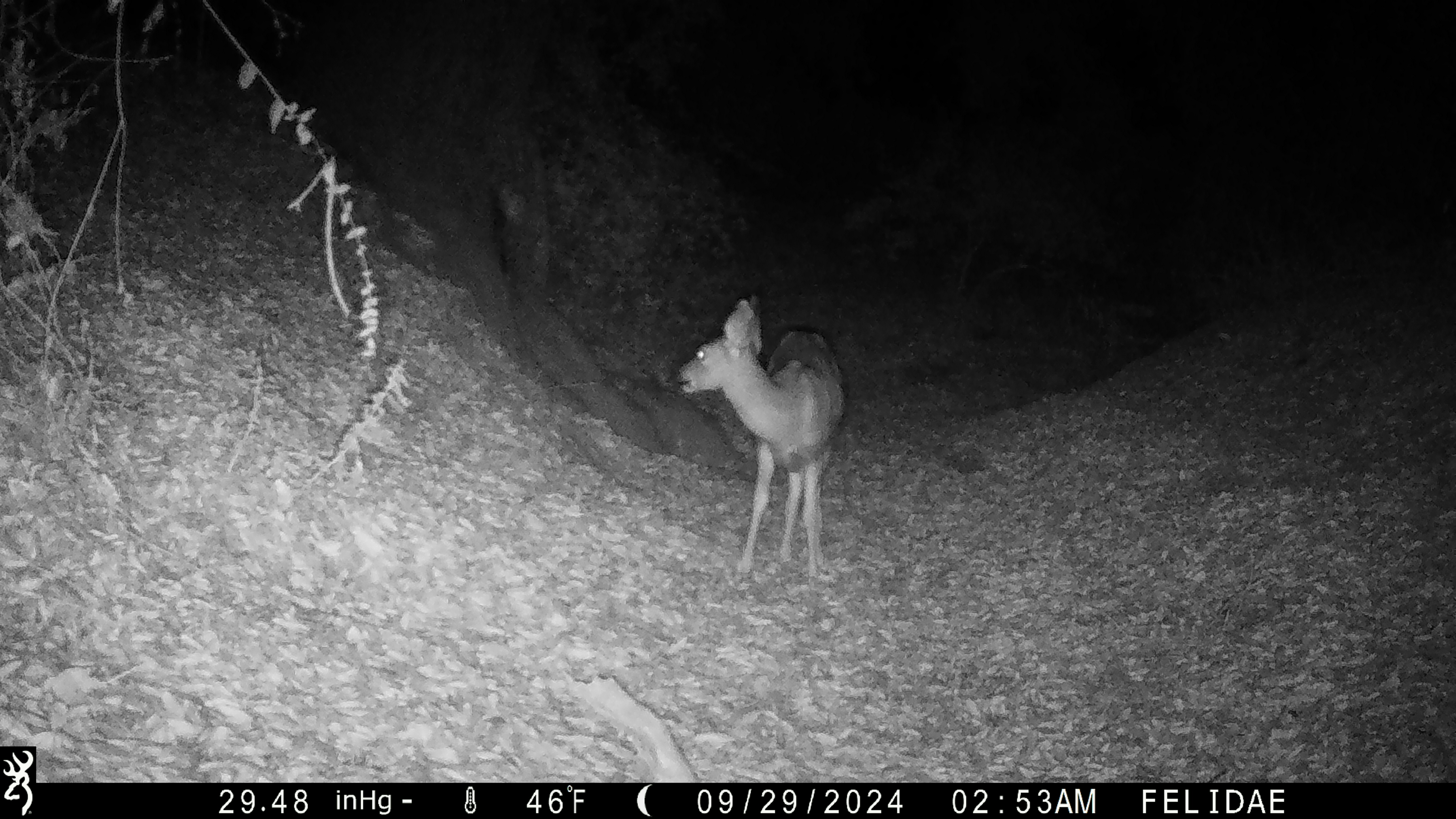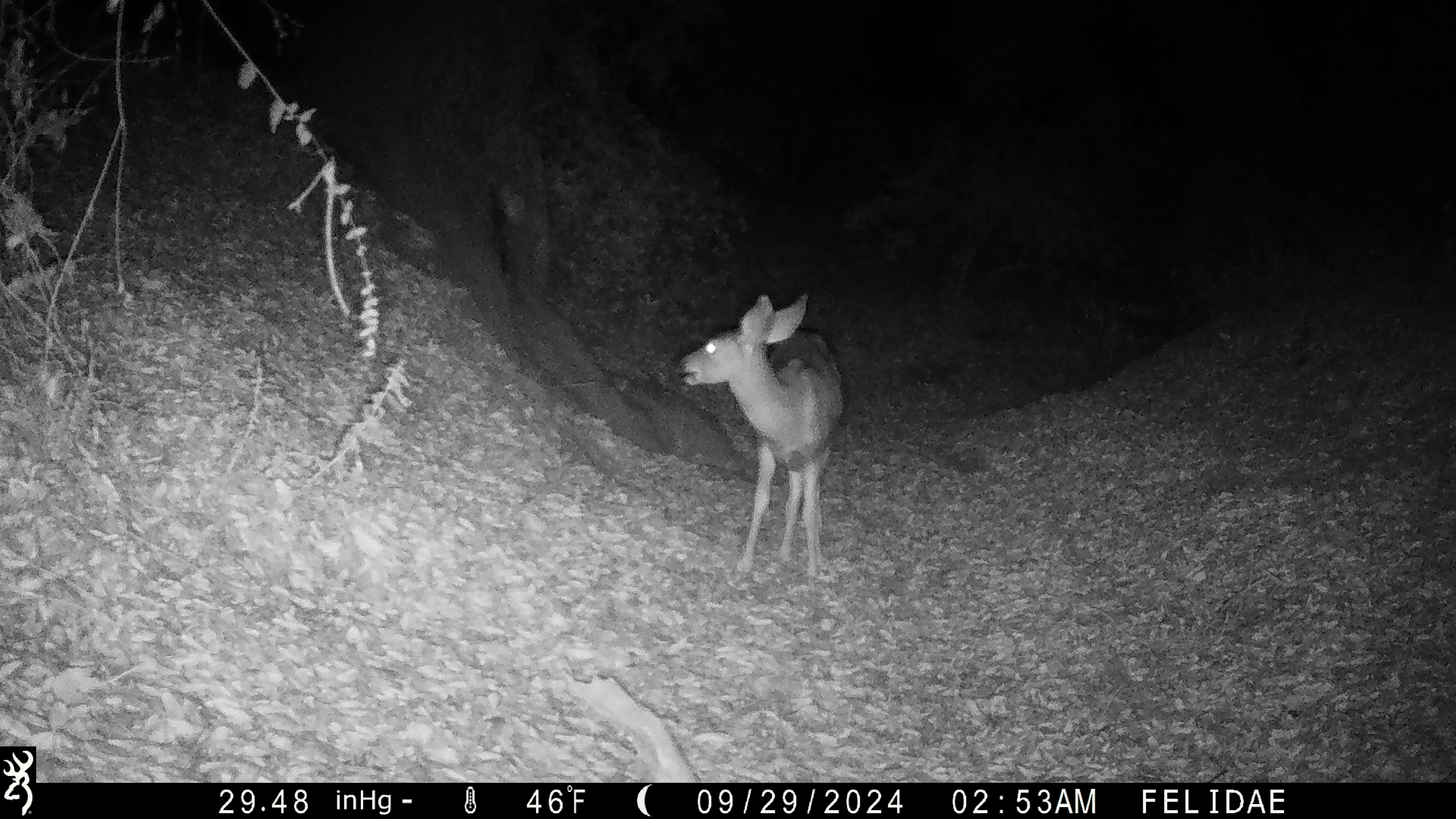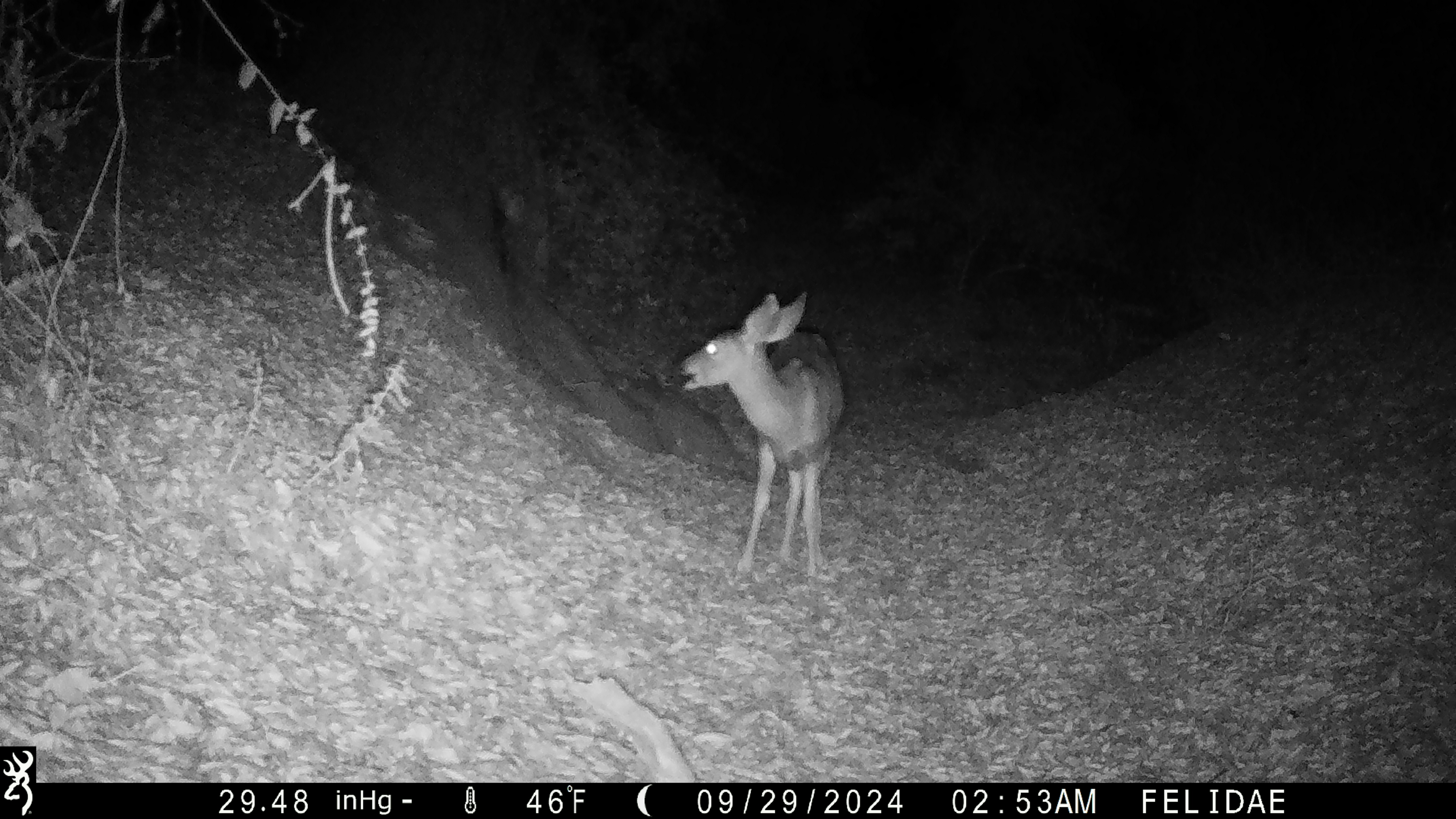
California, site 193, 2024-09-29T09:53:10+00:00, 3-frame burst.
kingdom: Animalia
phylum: Chordata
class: Mammalia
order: Artiodactyla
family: Cervidae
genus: Odocoileus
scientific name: Odocoileus hemionus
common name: mule deer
Mule deer (Odocoileus hemionus).